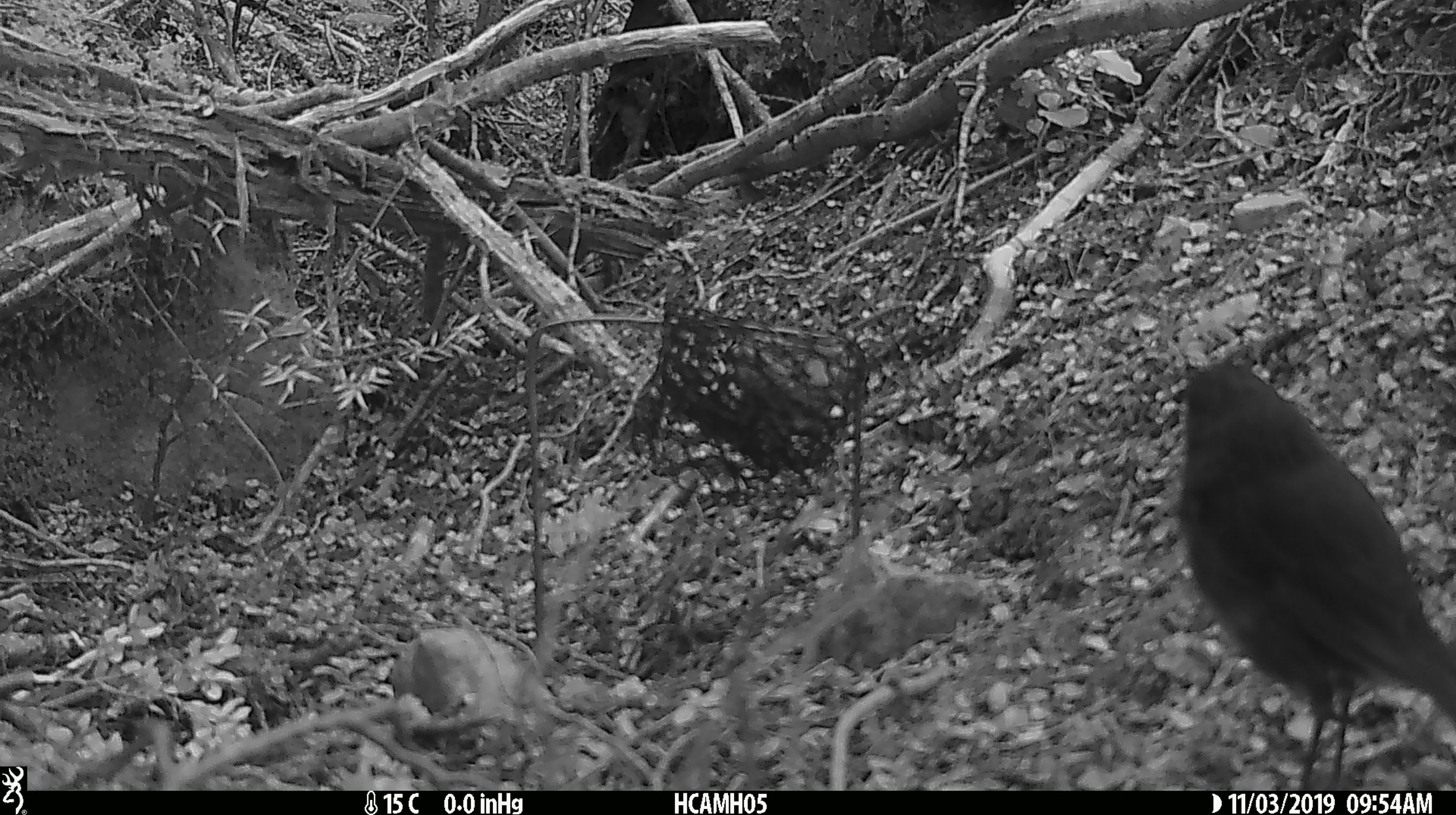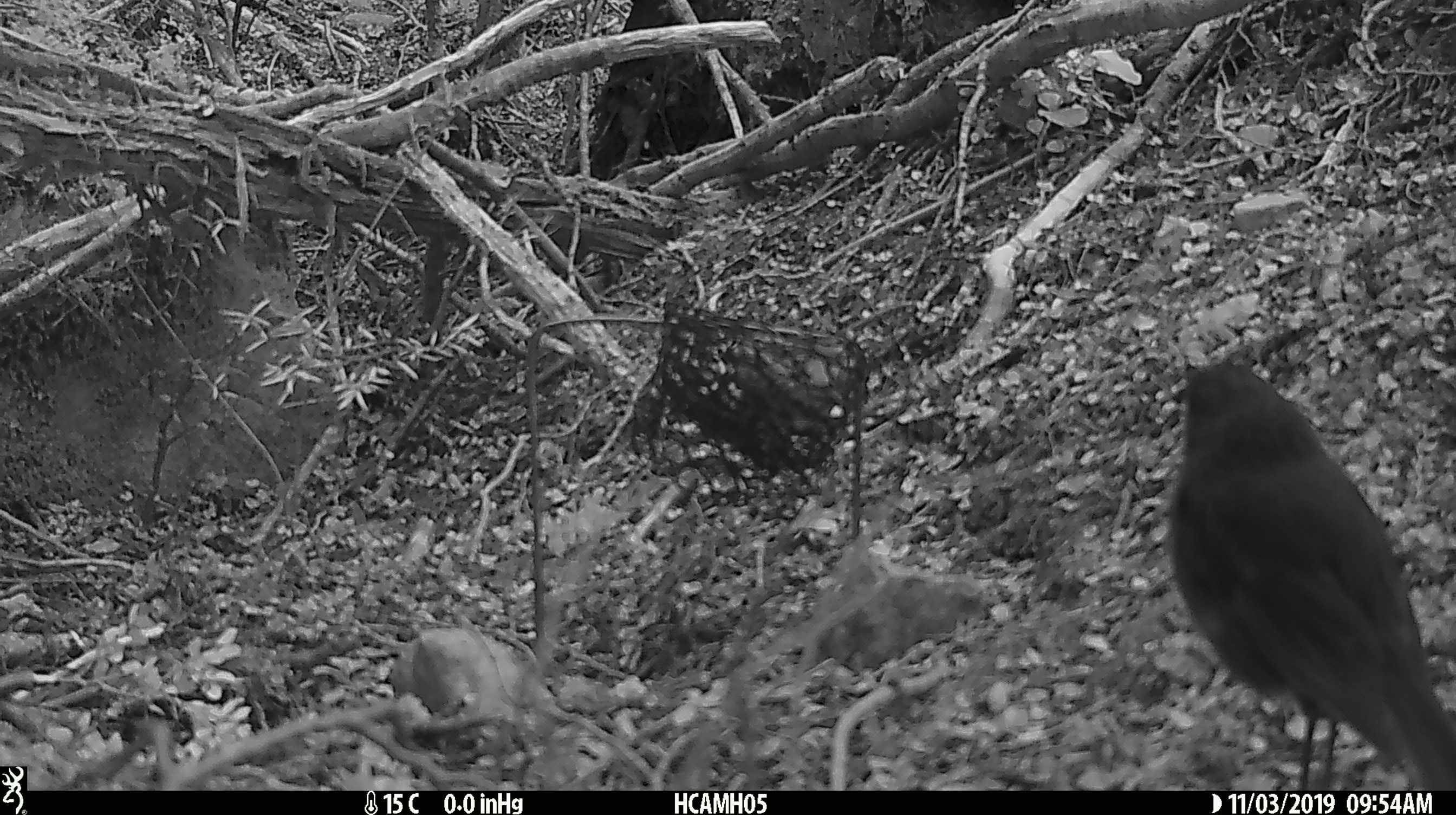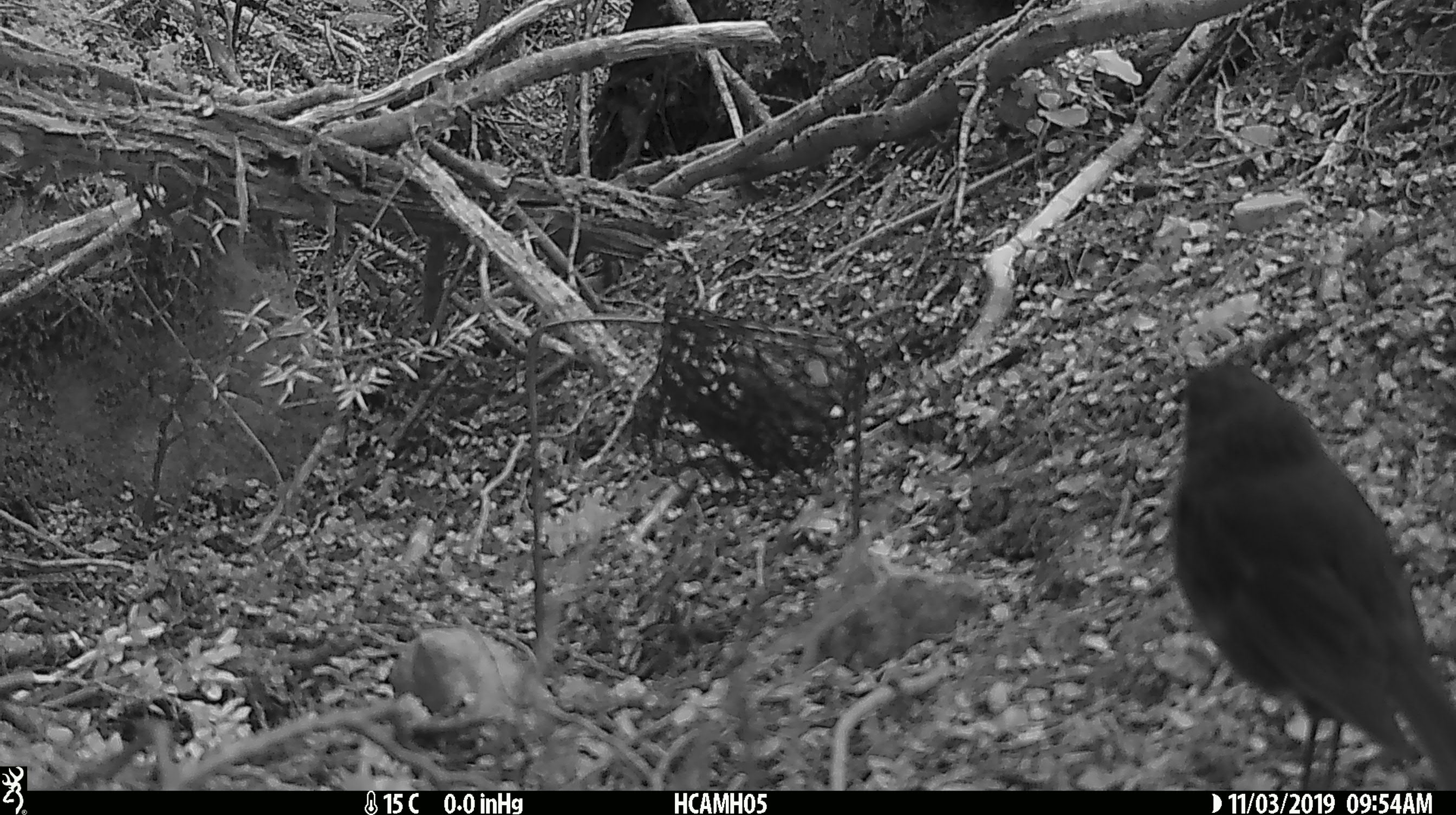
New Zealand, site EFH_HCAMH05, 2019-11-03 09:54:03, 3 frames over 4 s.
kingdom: Animalia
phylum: Chordata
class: Aves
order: Passeriformes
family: Petroicidae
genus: Petroica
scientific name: Petroica australis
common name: new zealand robin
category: robin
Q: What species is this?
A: Robin (new zealand robin) (Petroica australis).